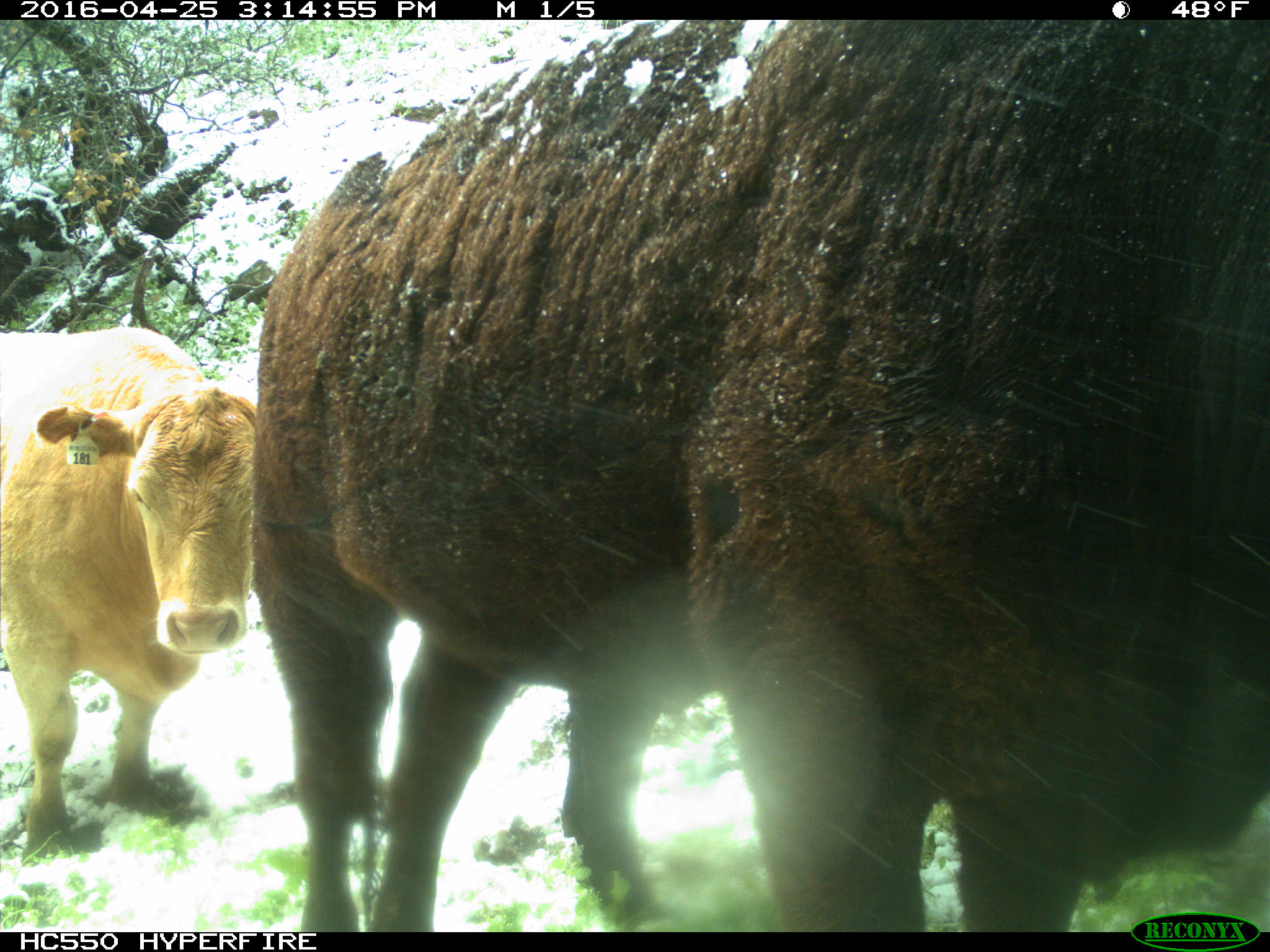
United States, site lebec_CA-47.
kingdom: Animalia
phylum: Chordata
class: Mammalia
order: Artiodactyla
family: Bovidae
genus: Bos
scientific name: Bos taurus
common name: domestic cow